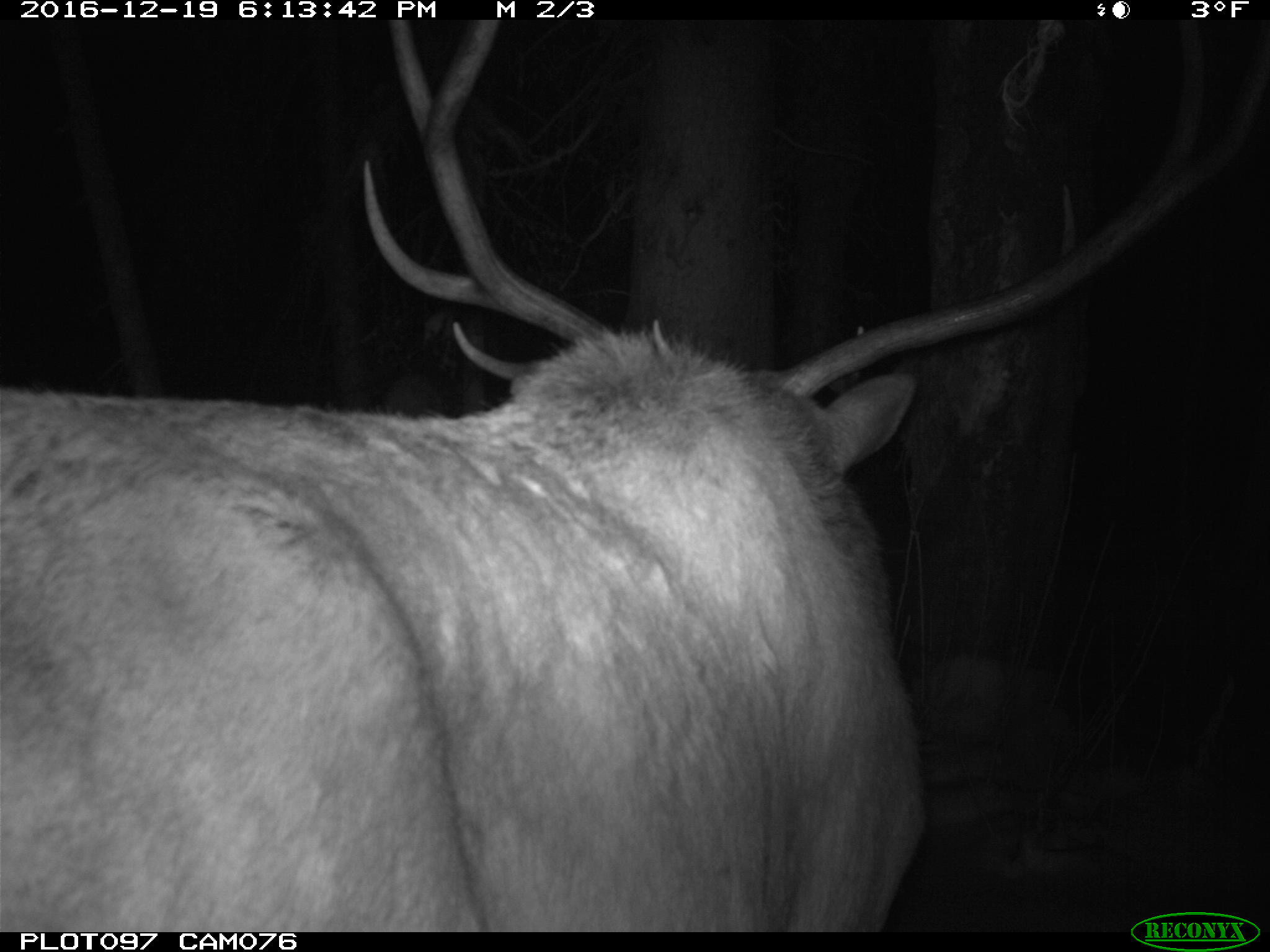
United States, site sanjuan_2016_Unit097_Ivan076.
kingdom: Animalia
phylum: Chordata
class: Mammalia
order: Artiodactyla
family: Cervidae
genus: Cervus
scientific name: Cervus elaphus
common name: red deer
Cervus elaphus (red deer).